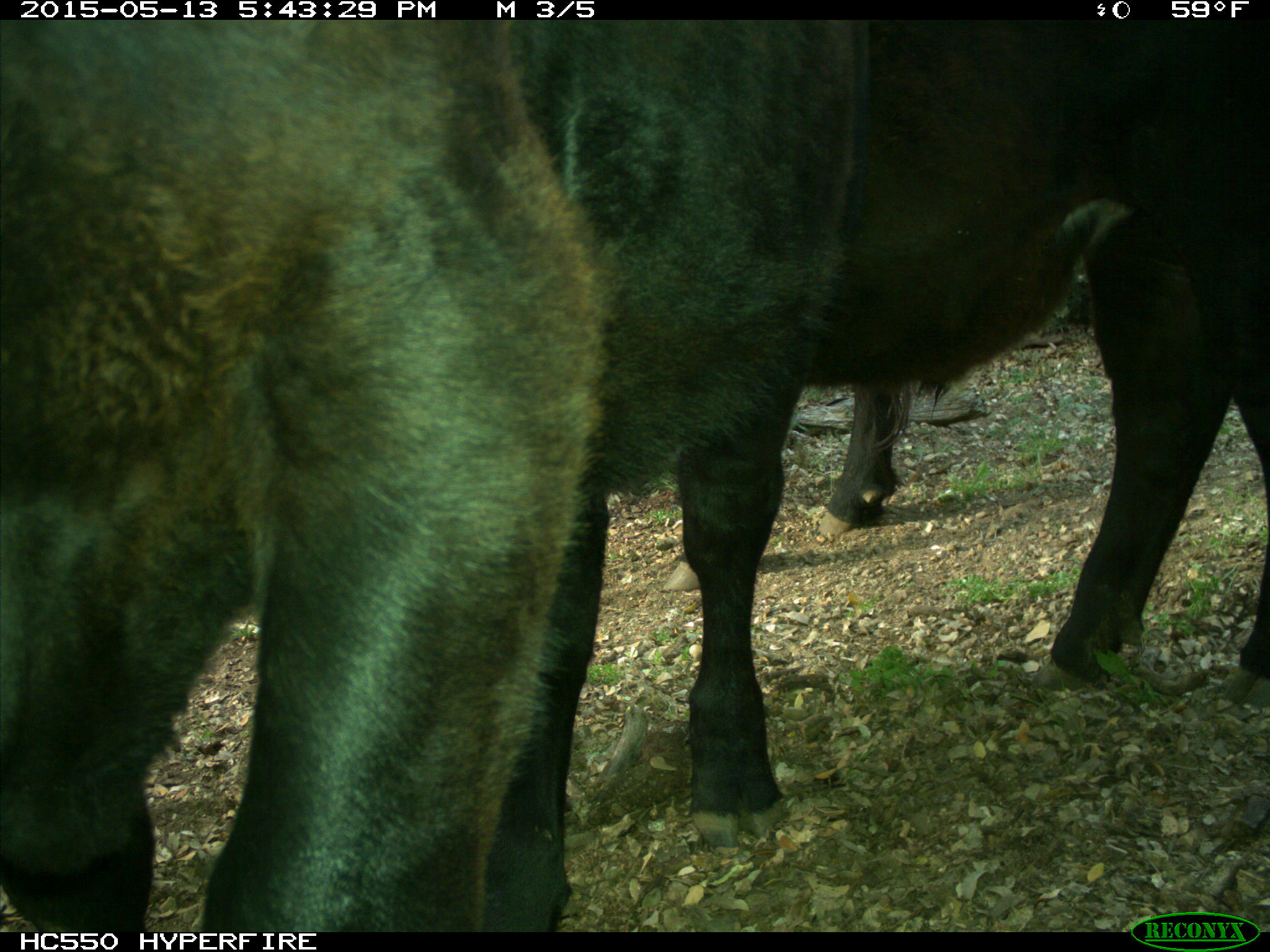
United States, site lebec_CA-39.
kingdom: Animalia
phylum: Chordata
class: Mammalia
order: Artiodactyla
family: Bovidae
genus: Bos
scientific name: Bos taurus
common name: domestic cow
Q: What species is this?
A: Bos taurus (domestic cow).